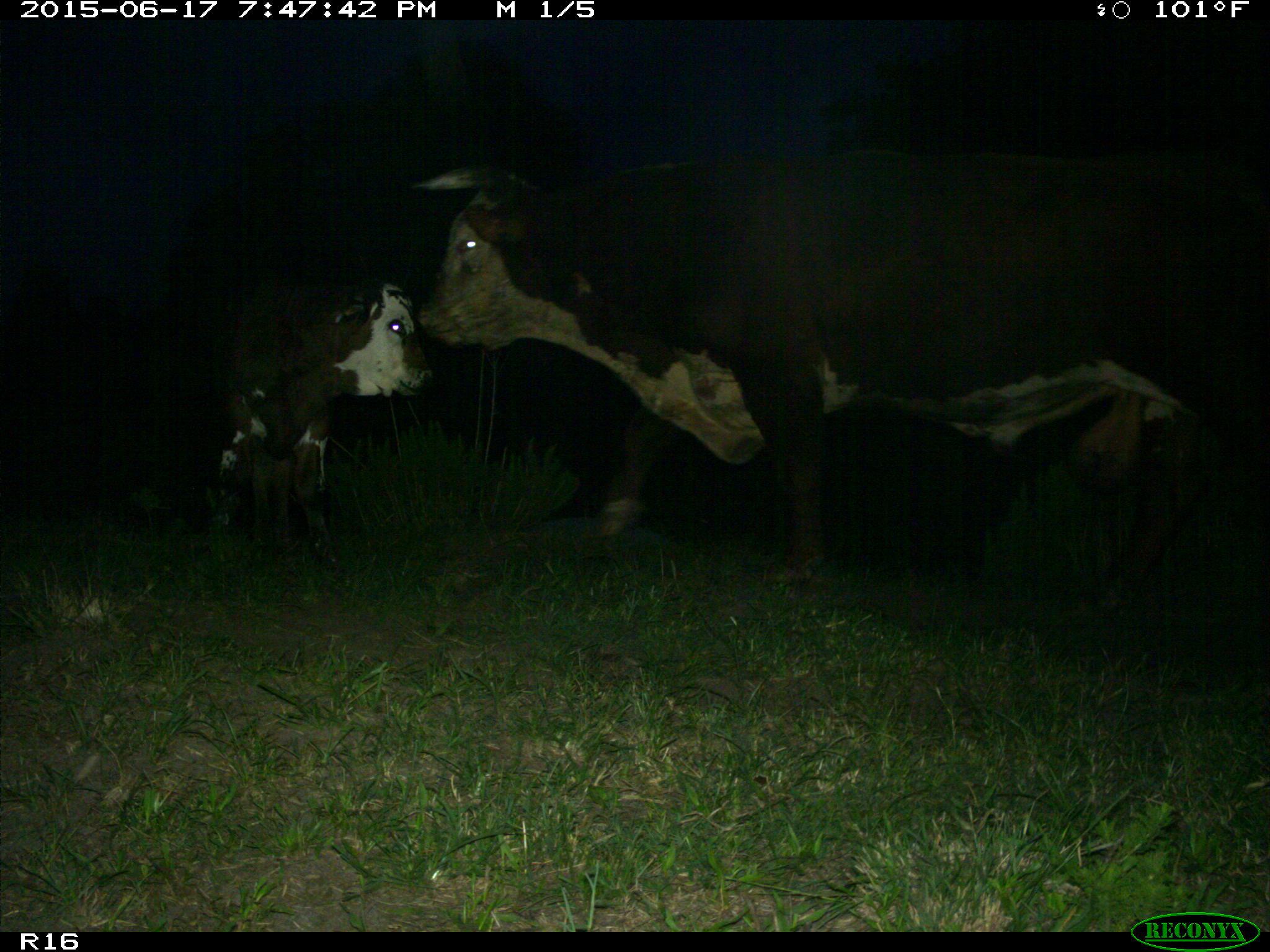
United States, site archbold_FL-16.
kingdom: Animalia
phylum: Chordata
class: Mammalia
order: Artiodactyla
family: Bovidae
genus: Bos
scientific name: Bos taurus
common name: domestic cow